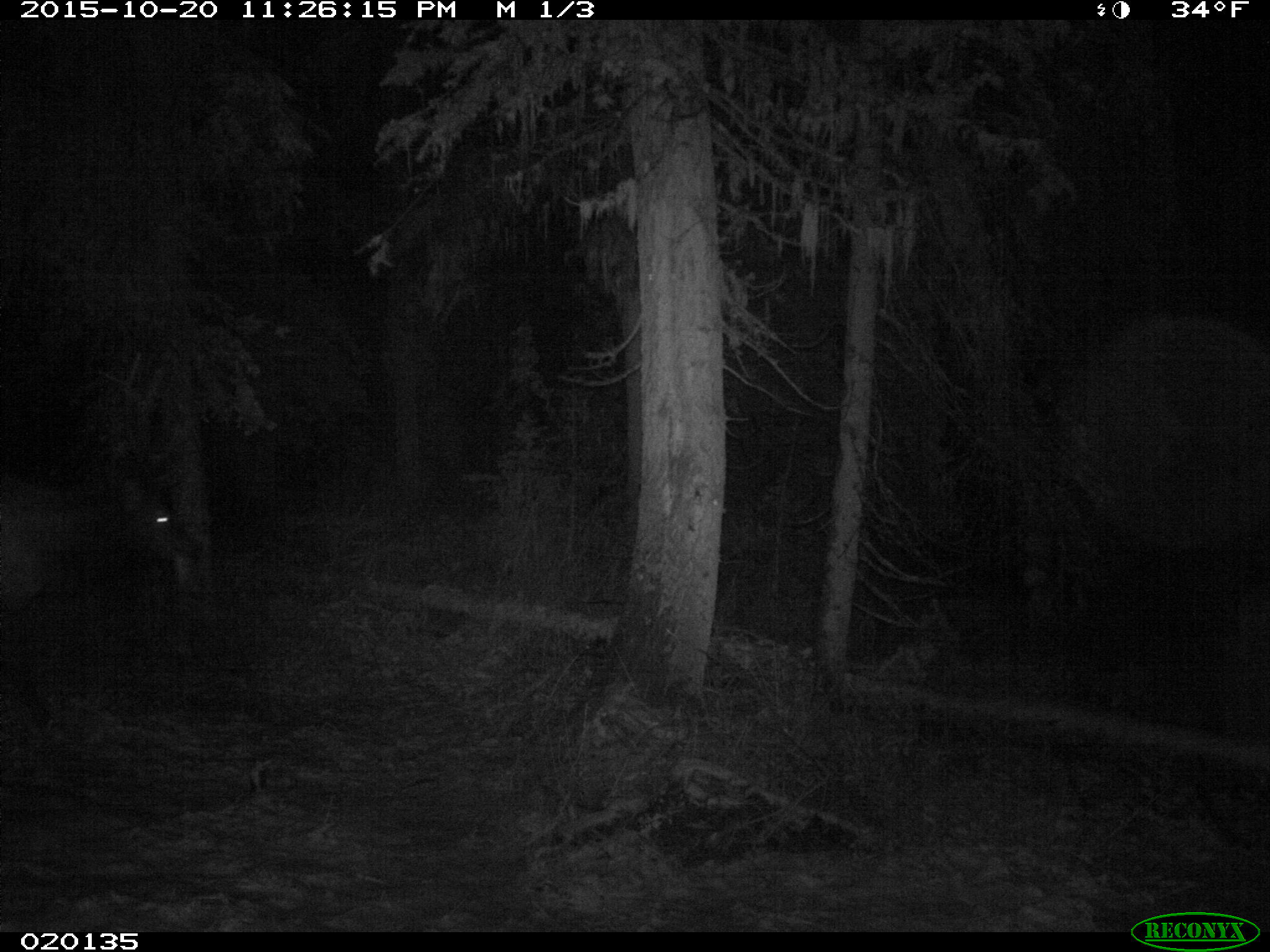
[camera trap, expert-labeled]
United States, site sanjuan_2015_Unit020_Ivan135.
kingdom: Animalia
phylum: Chordata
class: Mammalia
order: Artiodactyla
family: Cervidae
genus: Cervus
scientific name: Cervus elaphus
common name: red deer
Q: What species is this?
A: Cervus elaphus (red deer).